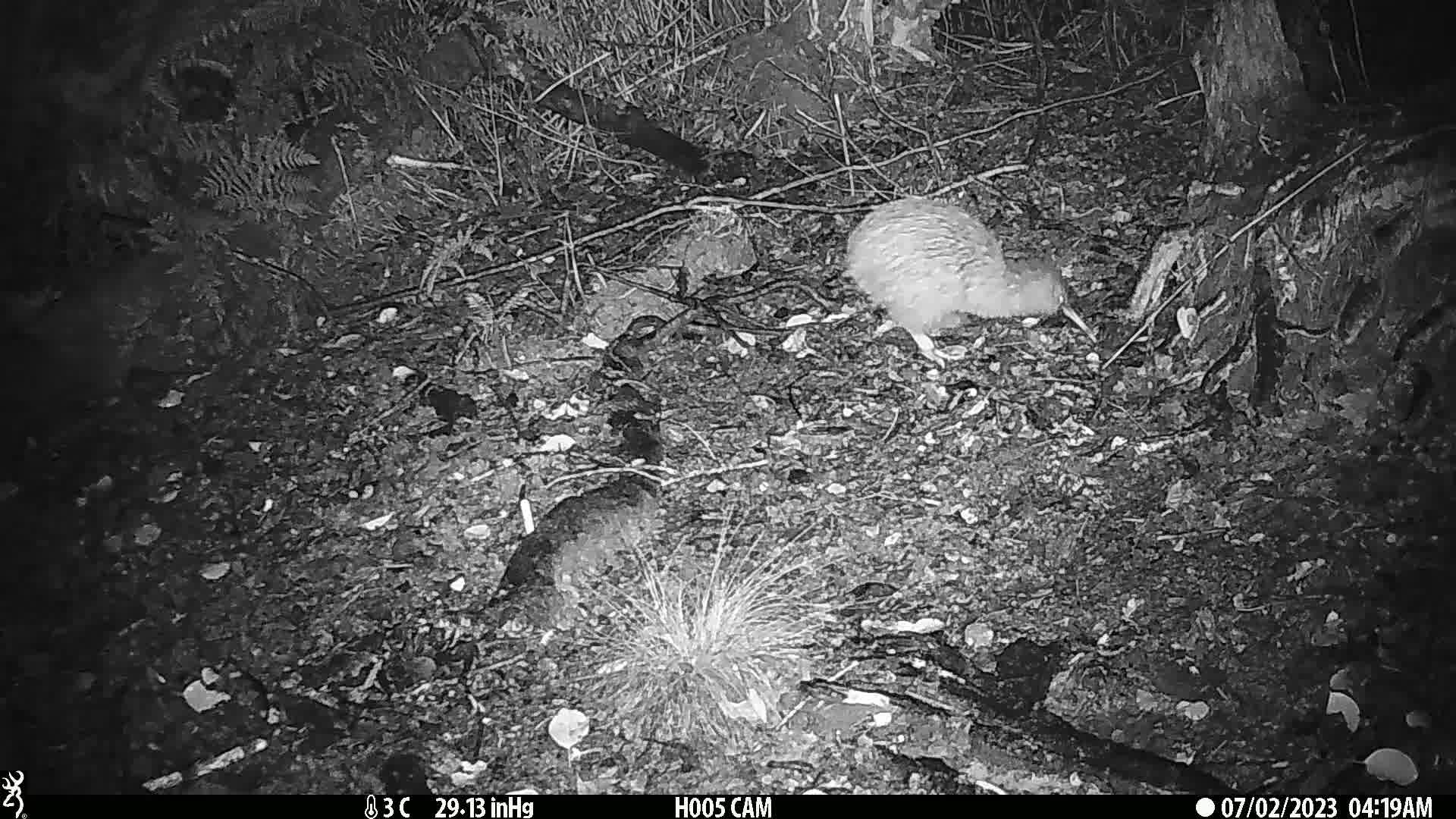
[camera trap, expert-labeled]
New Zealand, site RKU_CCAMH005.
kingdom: Animalia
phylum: Chordata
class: Aves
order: Apterygiformes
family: Apterygidae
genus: Apteryx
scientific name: Apteryx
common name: kiwi